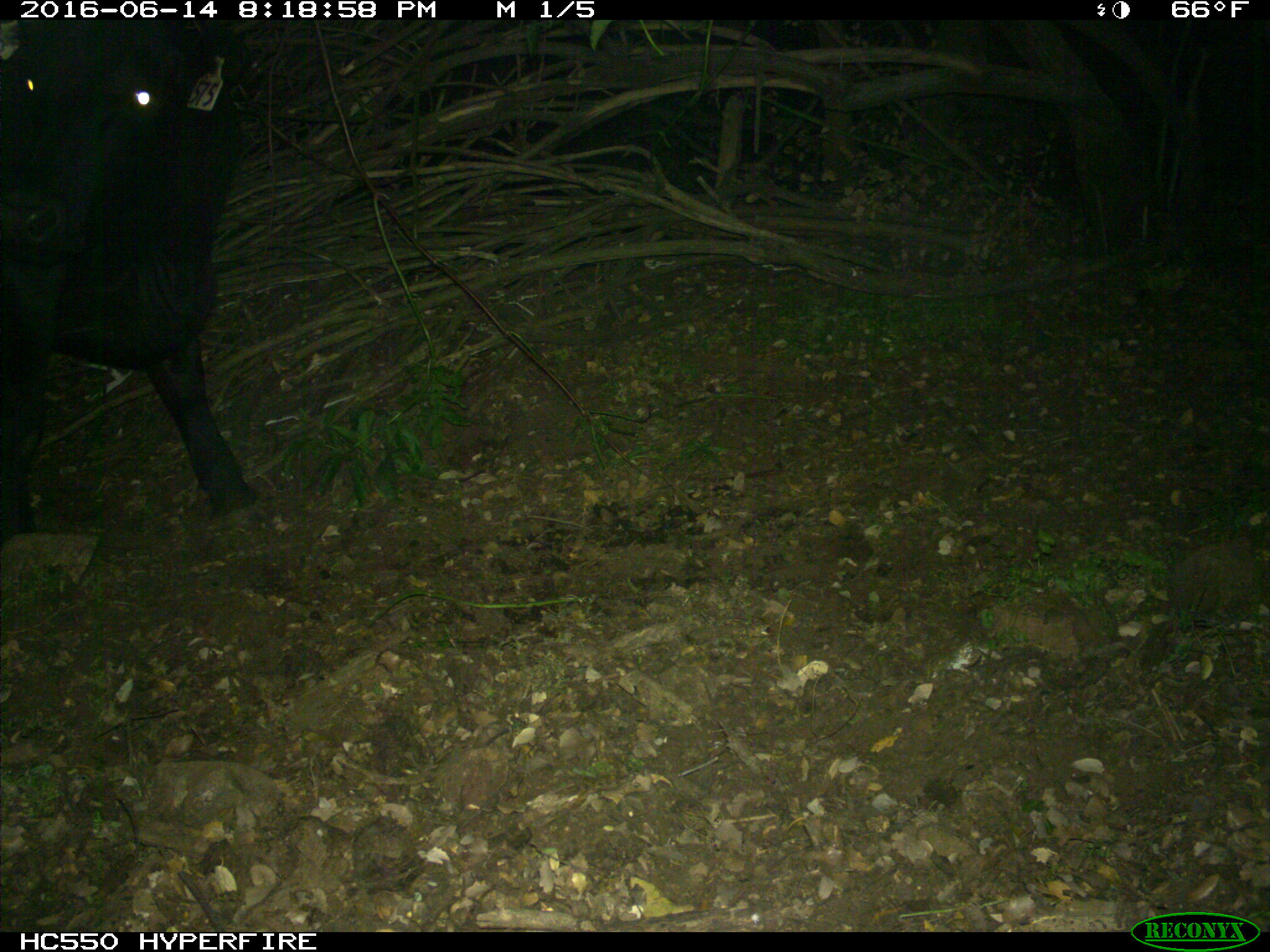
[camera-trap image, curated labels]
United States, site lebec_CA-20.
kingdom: Animalia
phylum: Chordata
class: Mammalia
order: Artiodactyla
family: Bovidae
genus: Bos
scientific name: Bos taurus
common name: domestic cow